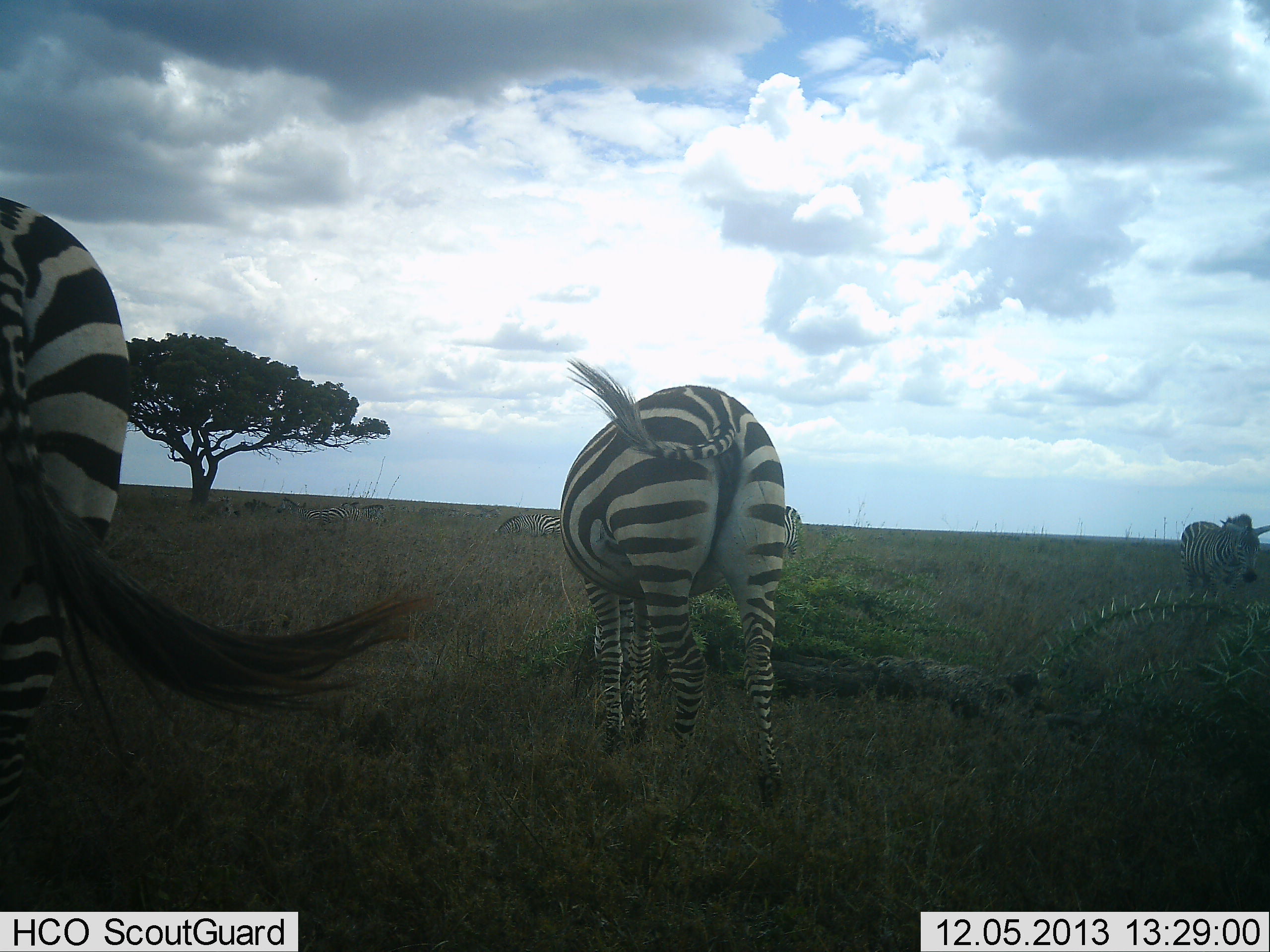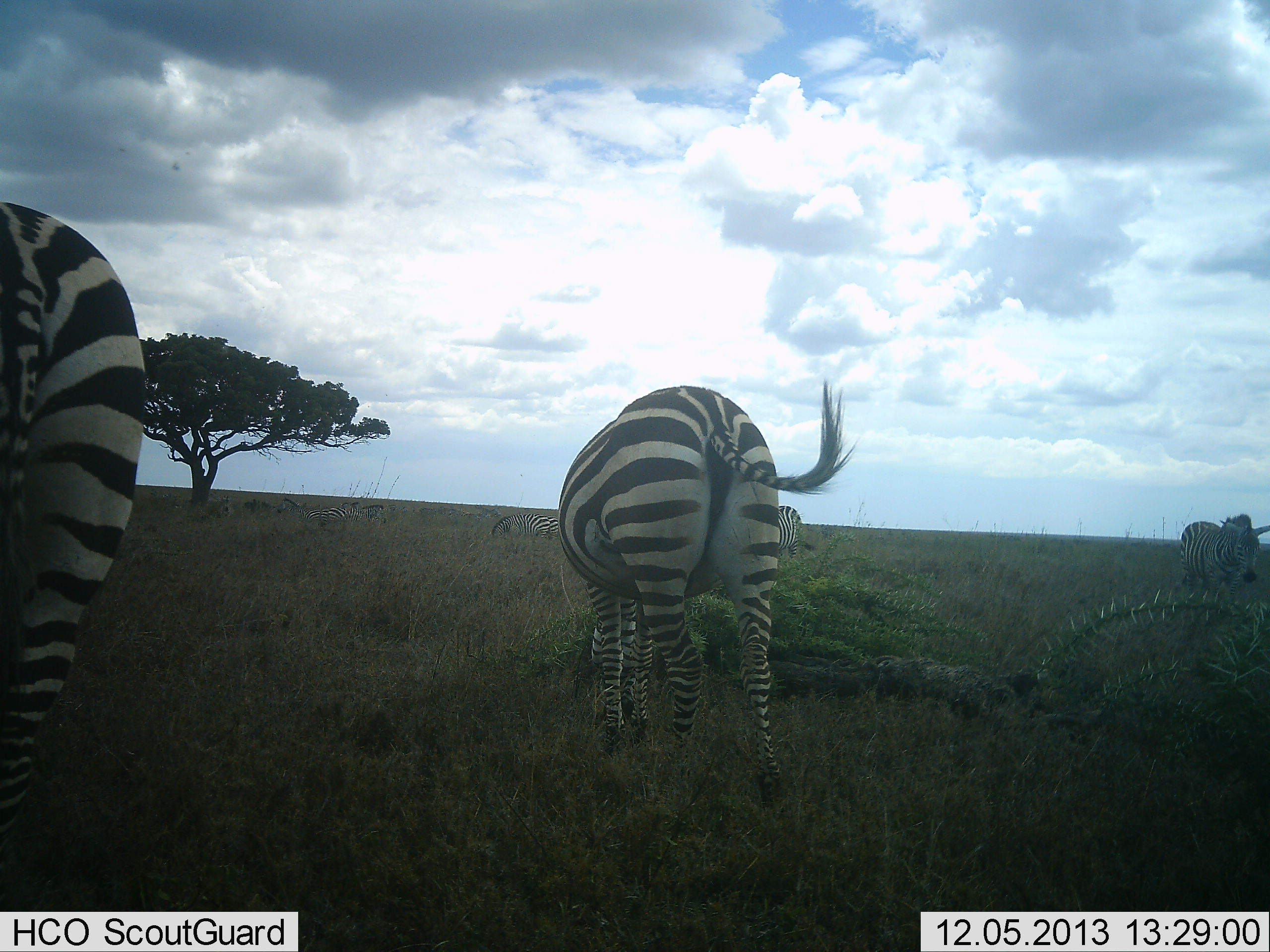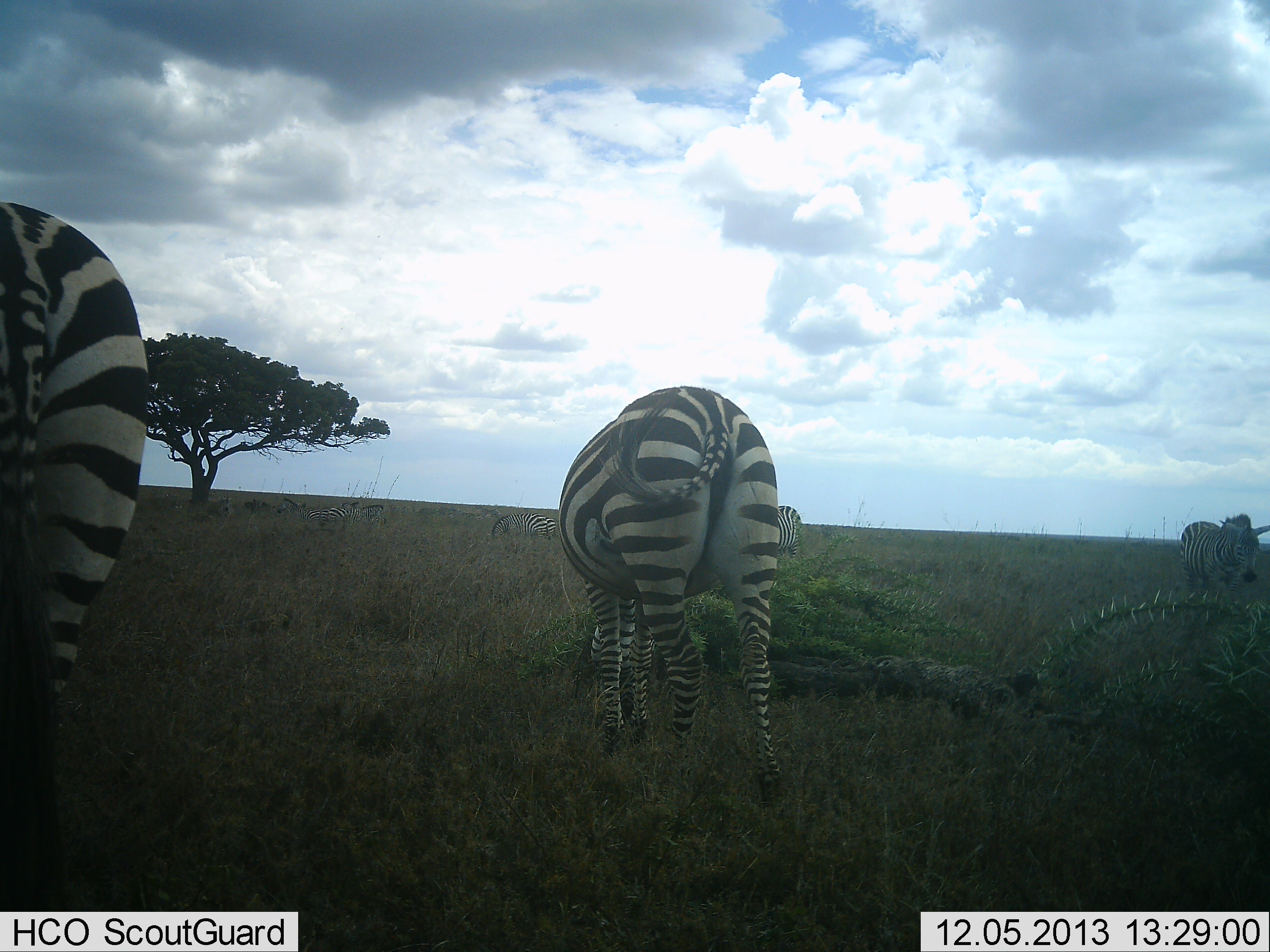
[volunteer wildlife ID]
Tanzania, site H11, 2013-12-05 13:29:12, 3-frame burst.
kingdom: Animalia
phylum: Chordata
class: Mammalia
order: Perissodactyla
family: Equidae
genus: Equus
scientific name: Equus quagga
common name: plains zebra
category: zebra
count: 5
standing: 82%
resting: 0%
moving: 9%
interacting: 0%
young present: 0%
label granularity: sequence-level